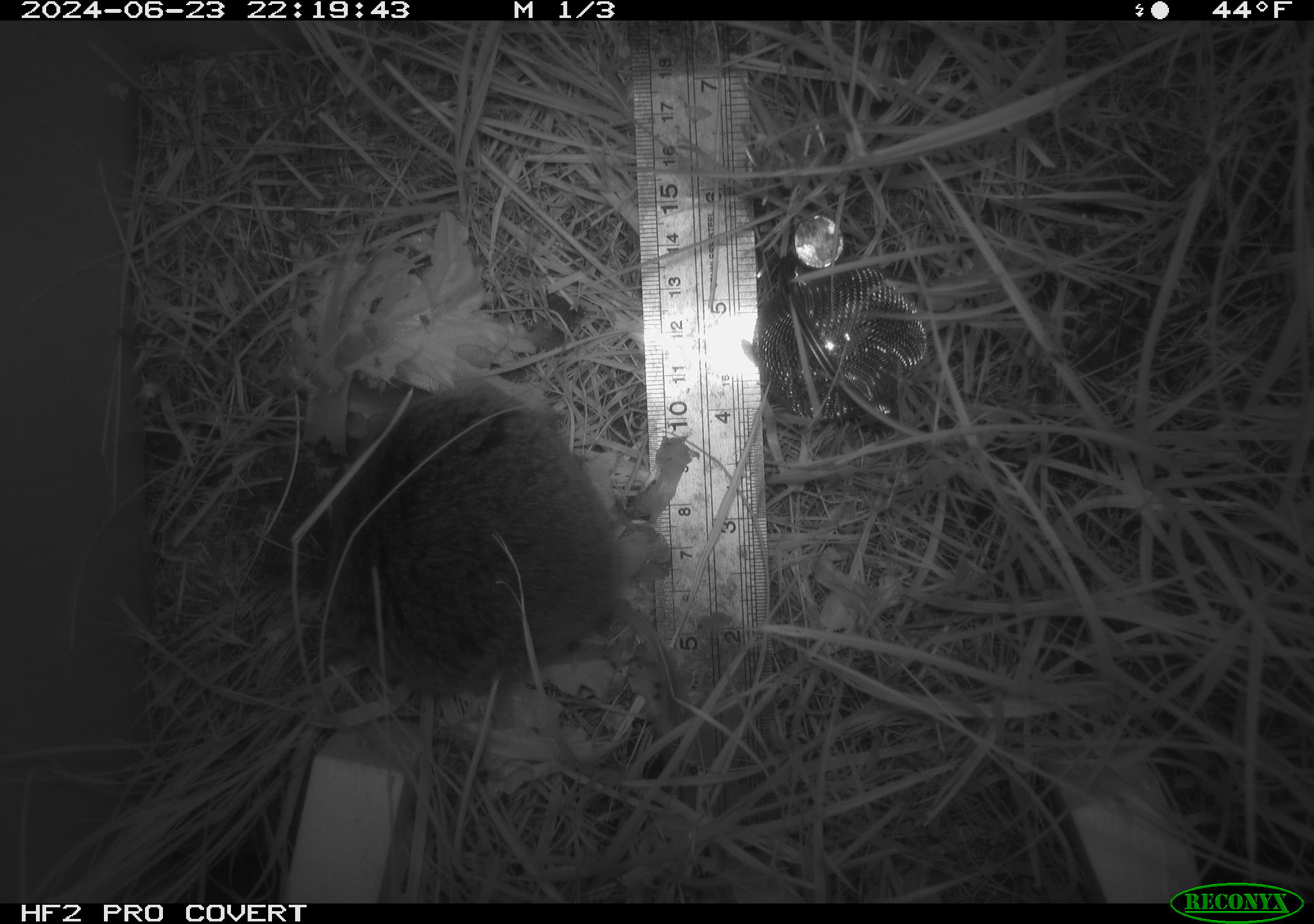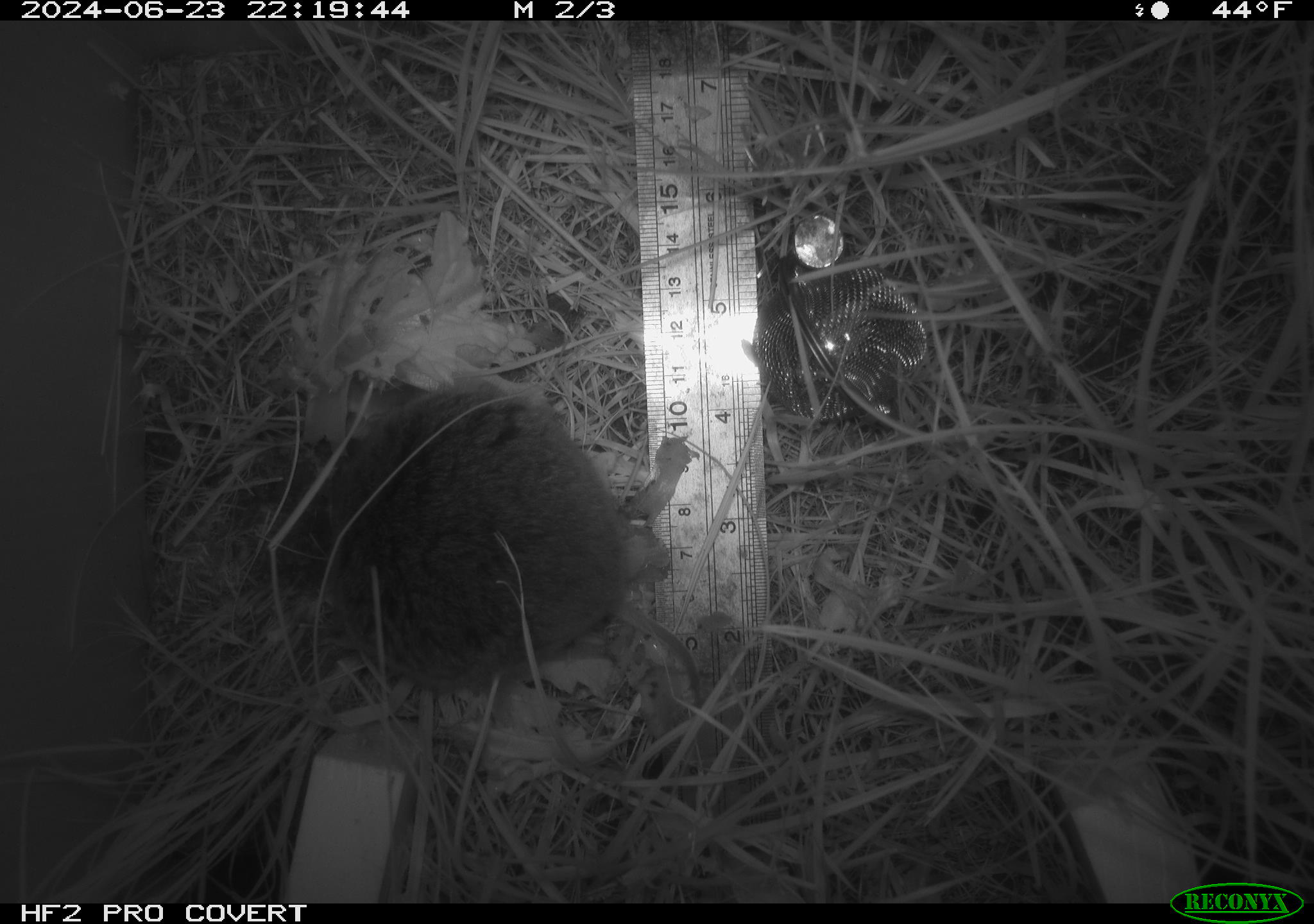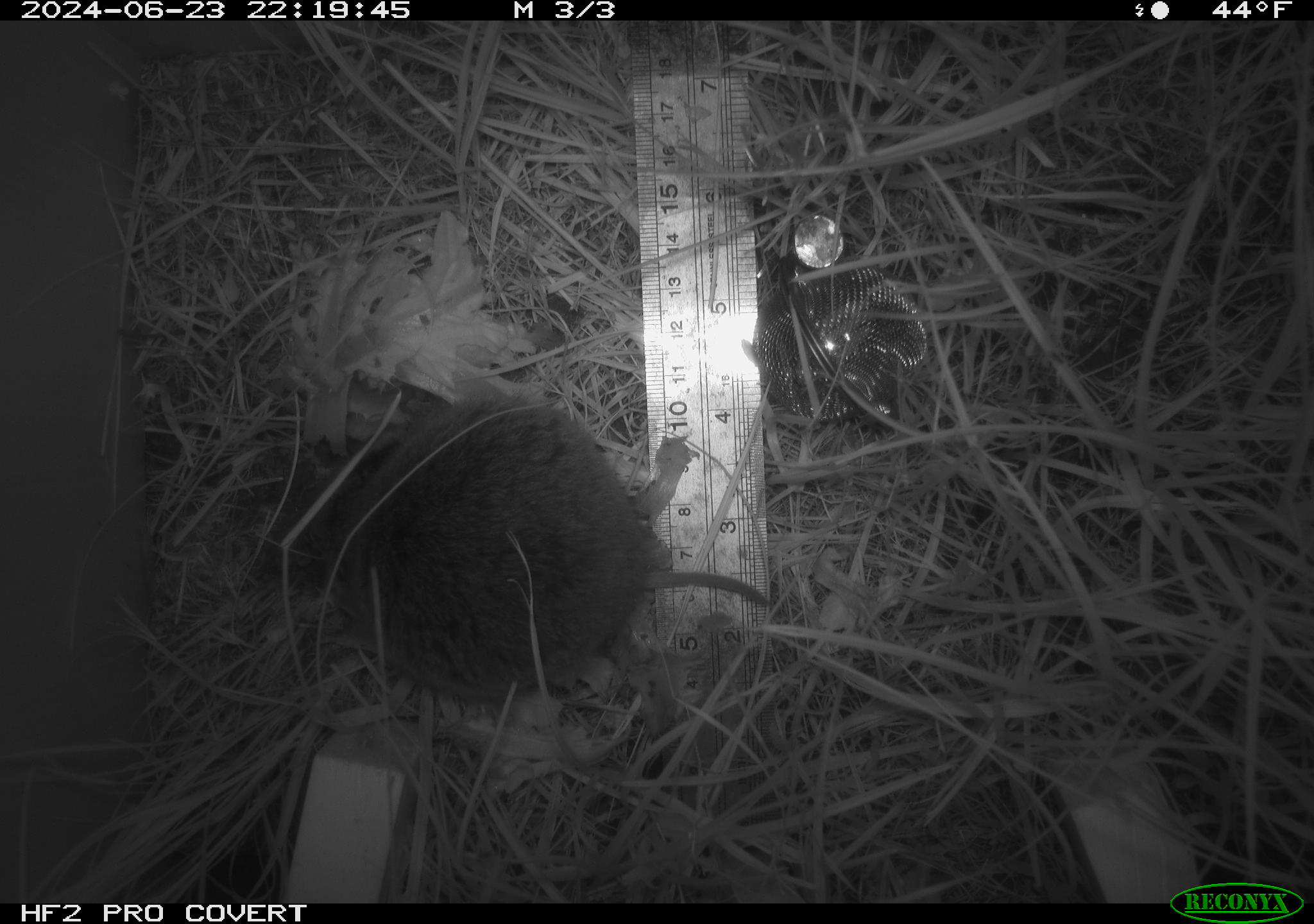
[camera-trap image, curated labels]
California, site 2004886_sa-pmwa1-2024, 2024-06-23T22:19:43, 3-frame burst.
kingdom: Animalia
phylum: Chordata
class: Mammalia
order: Rodentia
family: Cricetidae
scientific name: Arvicolinae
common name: voles, lemmings, and muskrats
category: arvicolinae subfamily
Arvicolinae subfamily (voles, lemmings, and muskrats) (Arvicolinae).